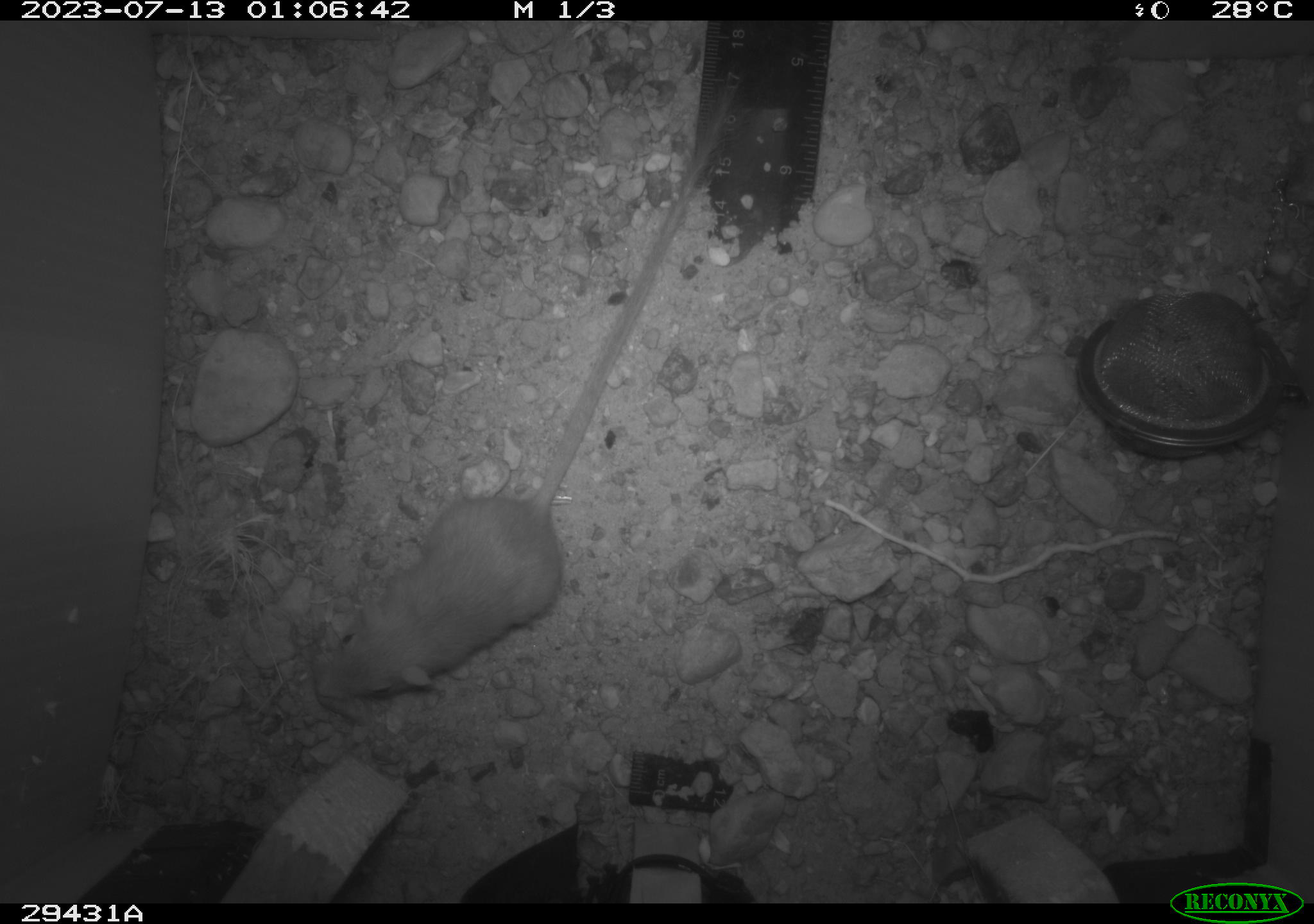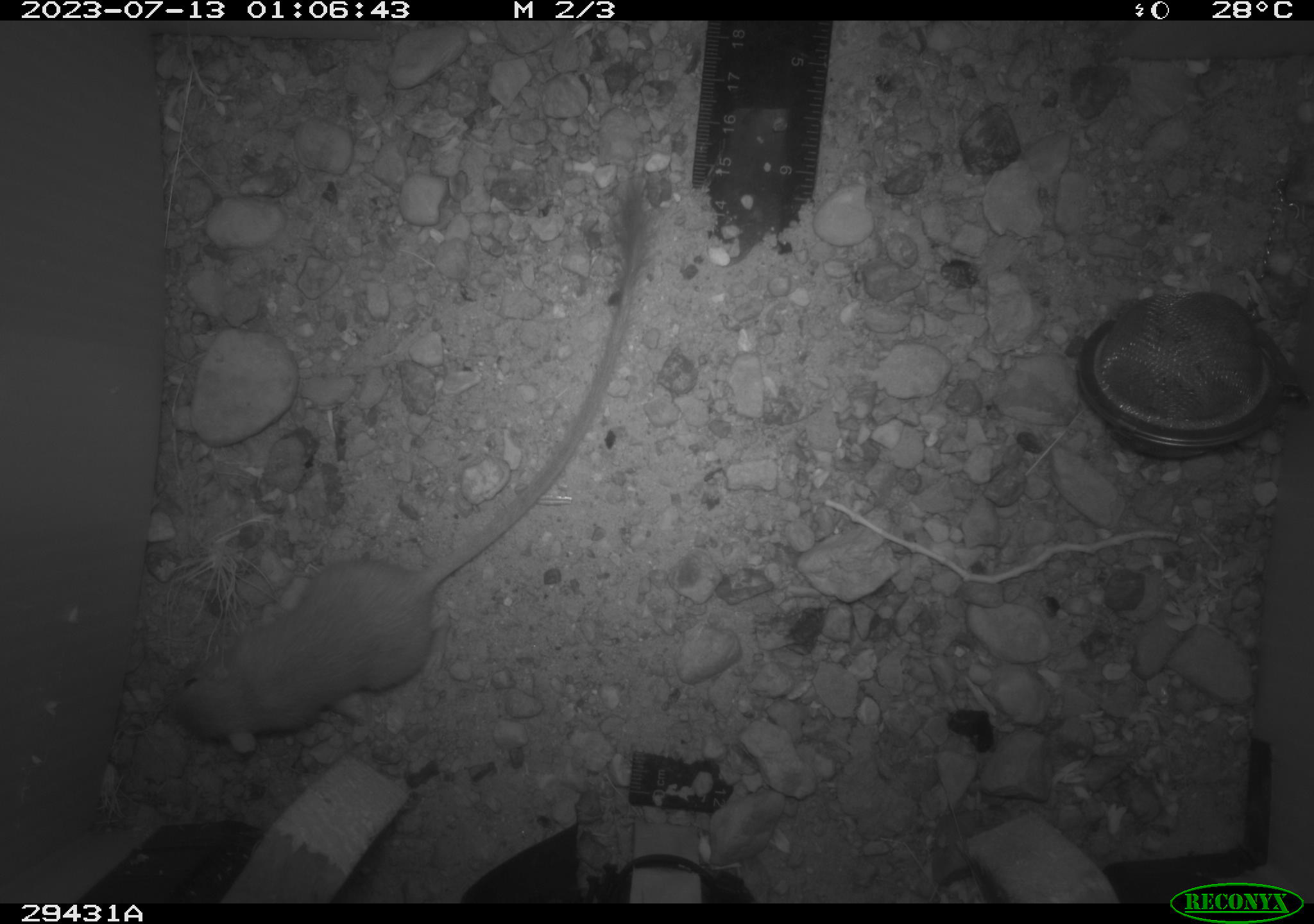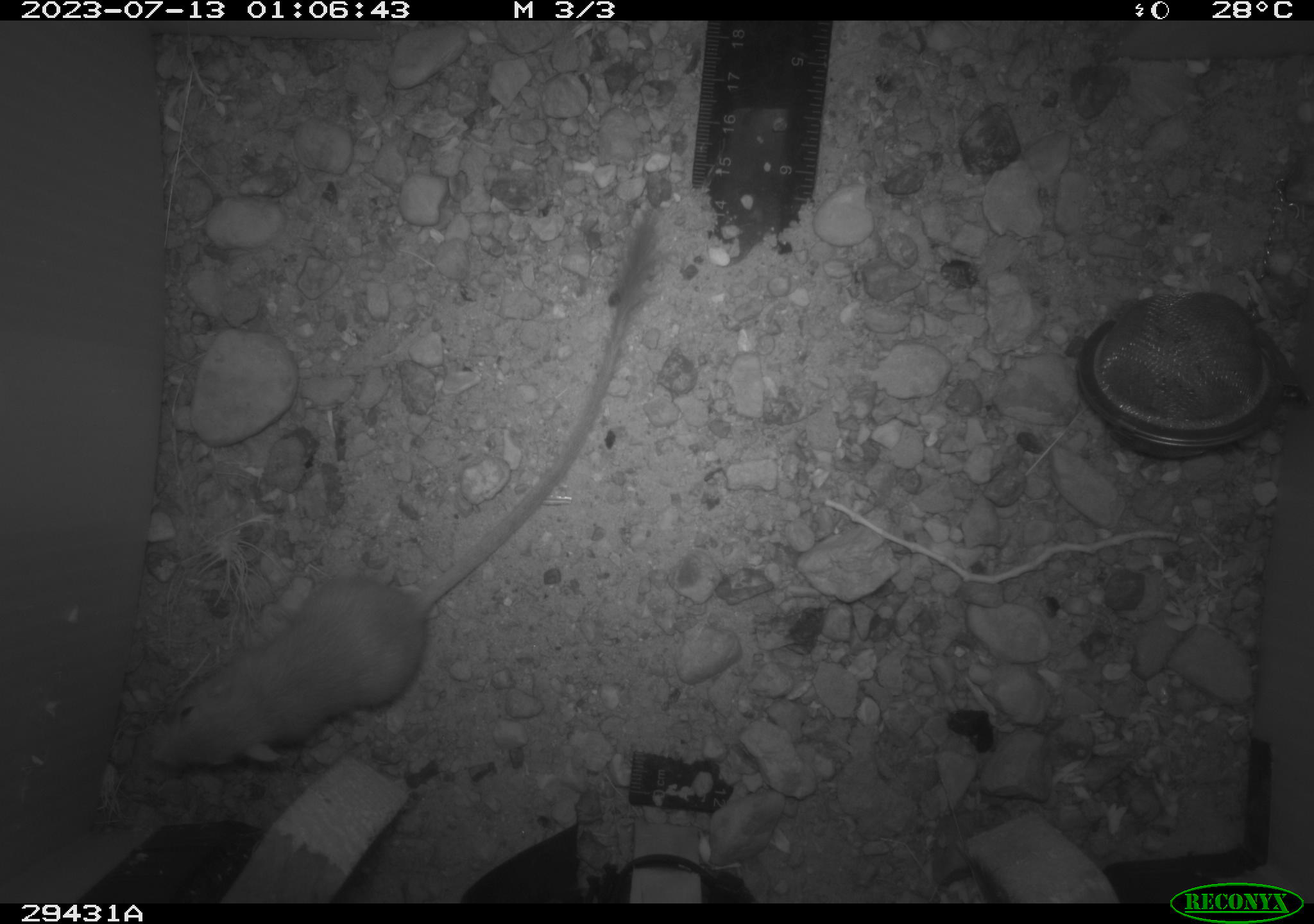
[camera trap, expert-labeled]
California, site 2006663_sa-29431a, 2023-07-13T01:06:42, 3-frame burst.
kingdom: Animalia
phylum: Chordata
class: Mammalia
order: Rodentia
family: Heteromyidae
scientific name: Heteromyidae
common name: kangaroo rats and pocket mice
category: heteromyidae family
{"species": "heteromyidae family (kangaroo rats and pocket mice) (Heteromyidae)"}